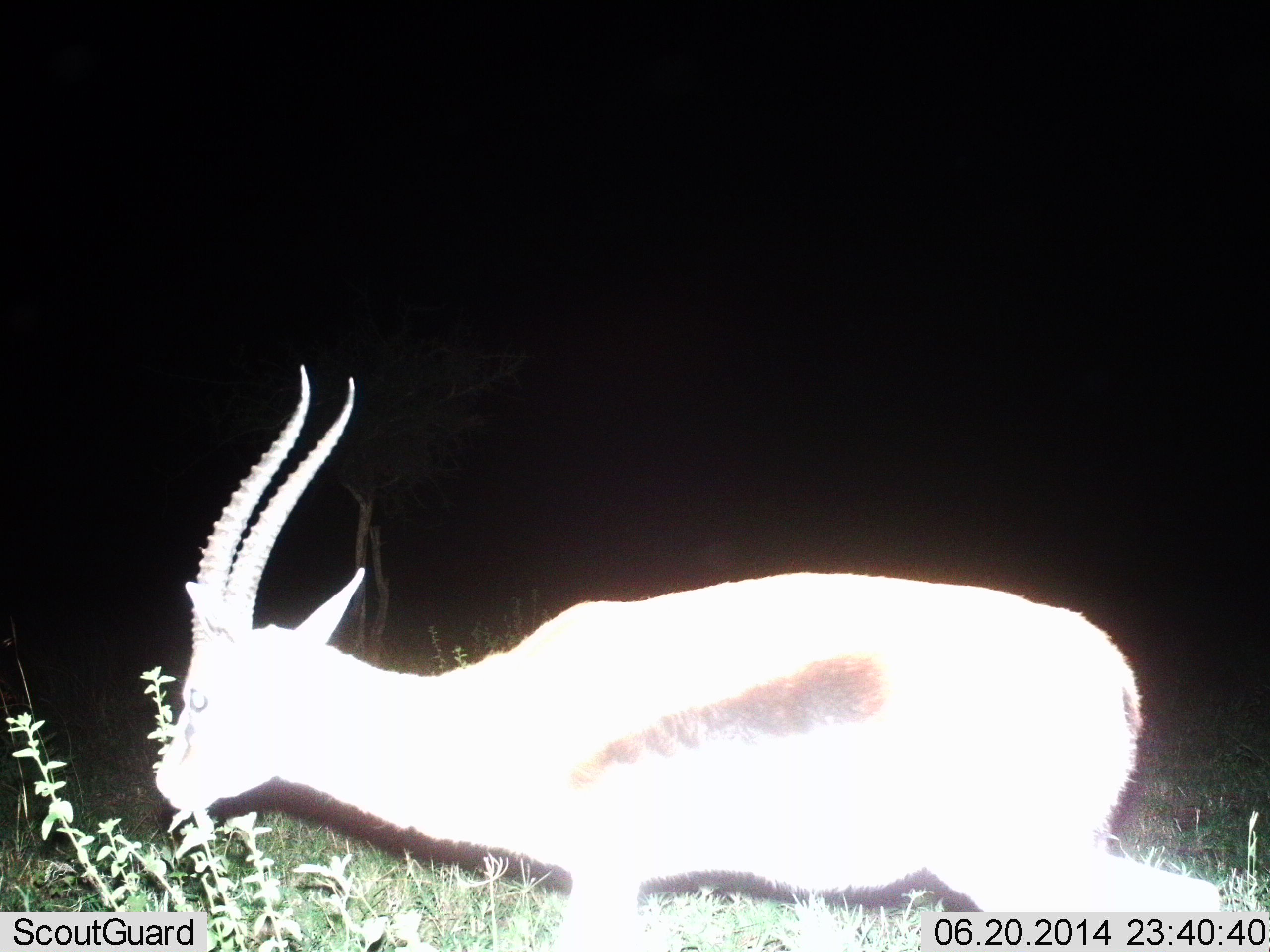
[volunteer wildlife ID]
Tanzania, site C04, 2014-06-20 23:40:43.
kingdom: Animalia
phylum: Chordata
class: Mammalia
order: Artiodactyla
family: Bovidae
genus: Eudorcas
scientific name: Eudorcas thomsonii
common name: thomson's gazelle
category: gazellethomsons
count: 1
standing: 50%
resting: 0%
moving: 30%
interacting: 0%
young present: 0%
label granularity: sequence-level